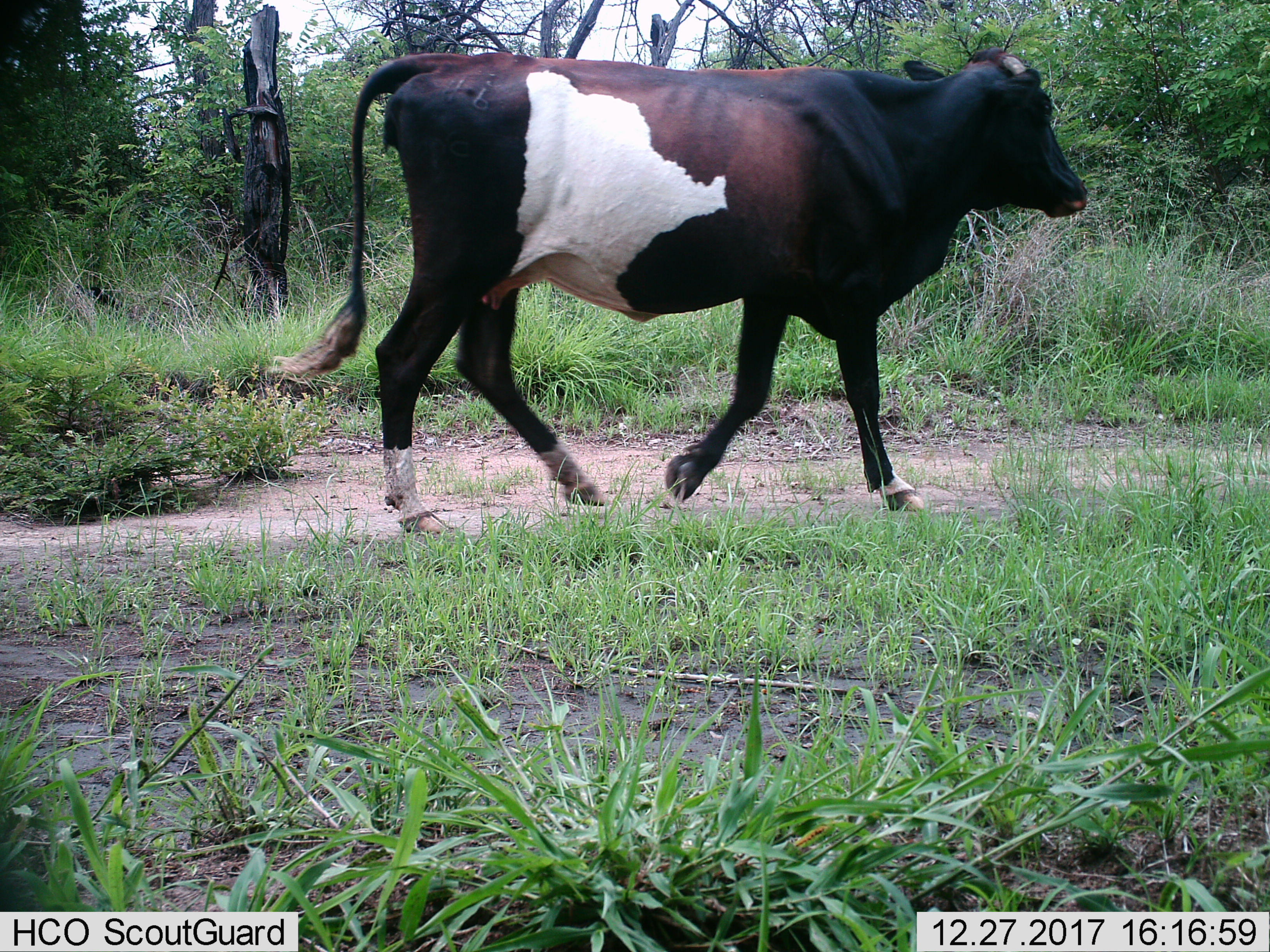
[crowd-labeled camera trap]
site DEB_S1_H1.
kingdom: Animalia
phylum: Chordata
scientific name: Vertebrata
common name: domestic animal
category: domesticanimal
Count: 1.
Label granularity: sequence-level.